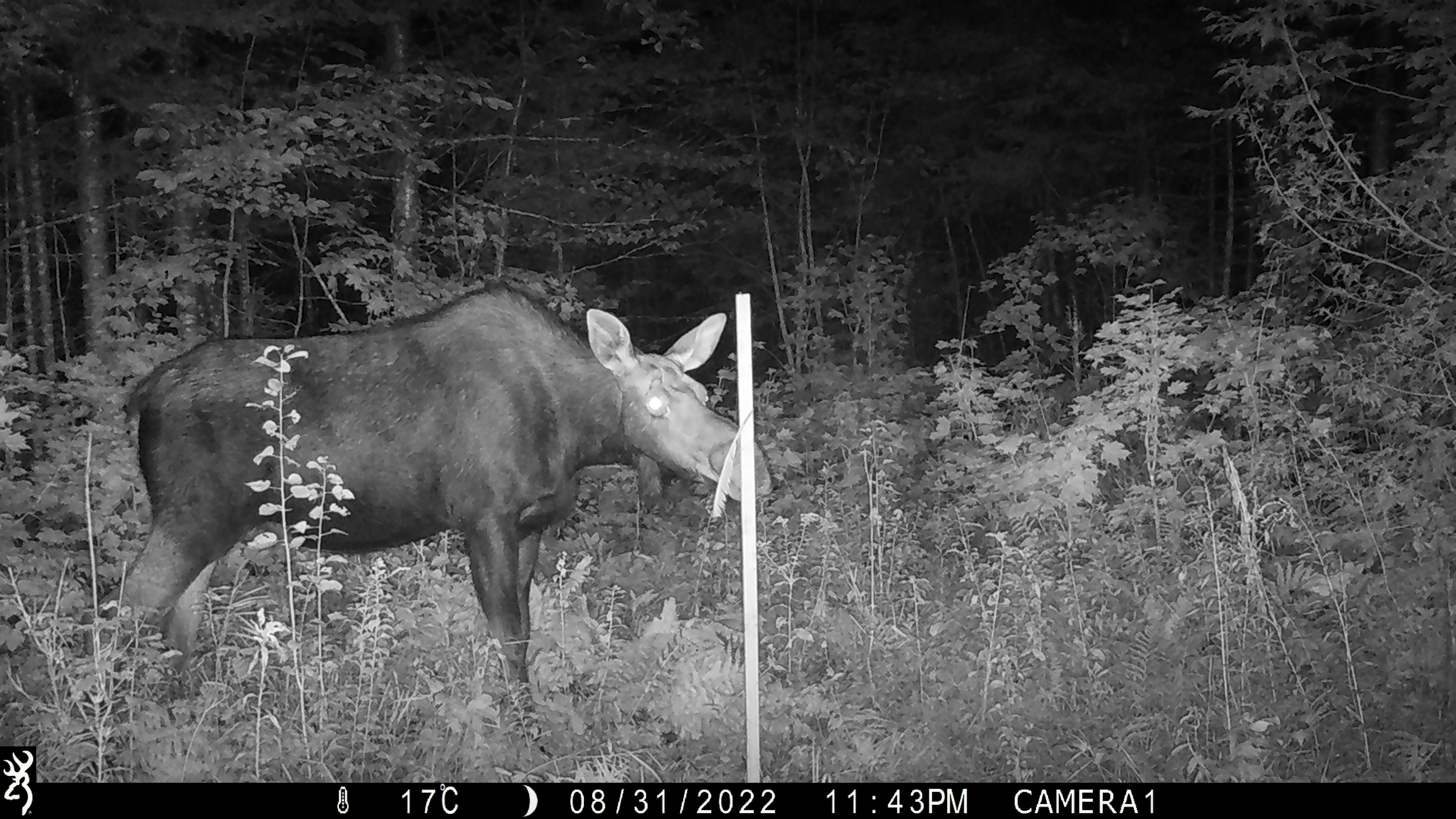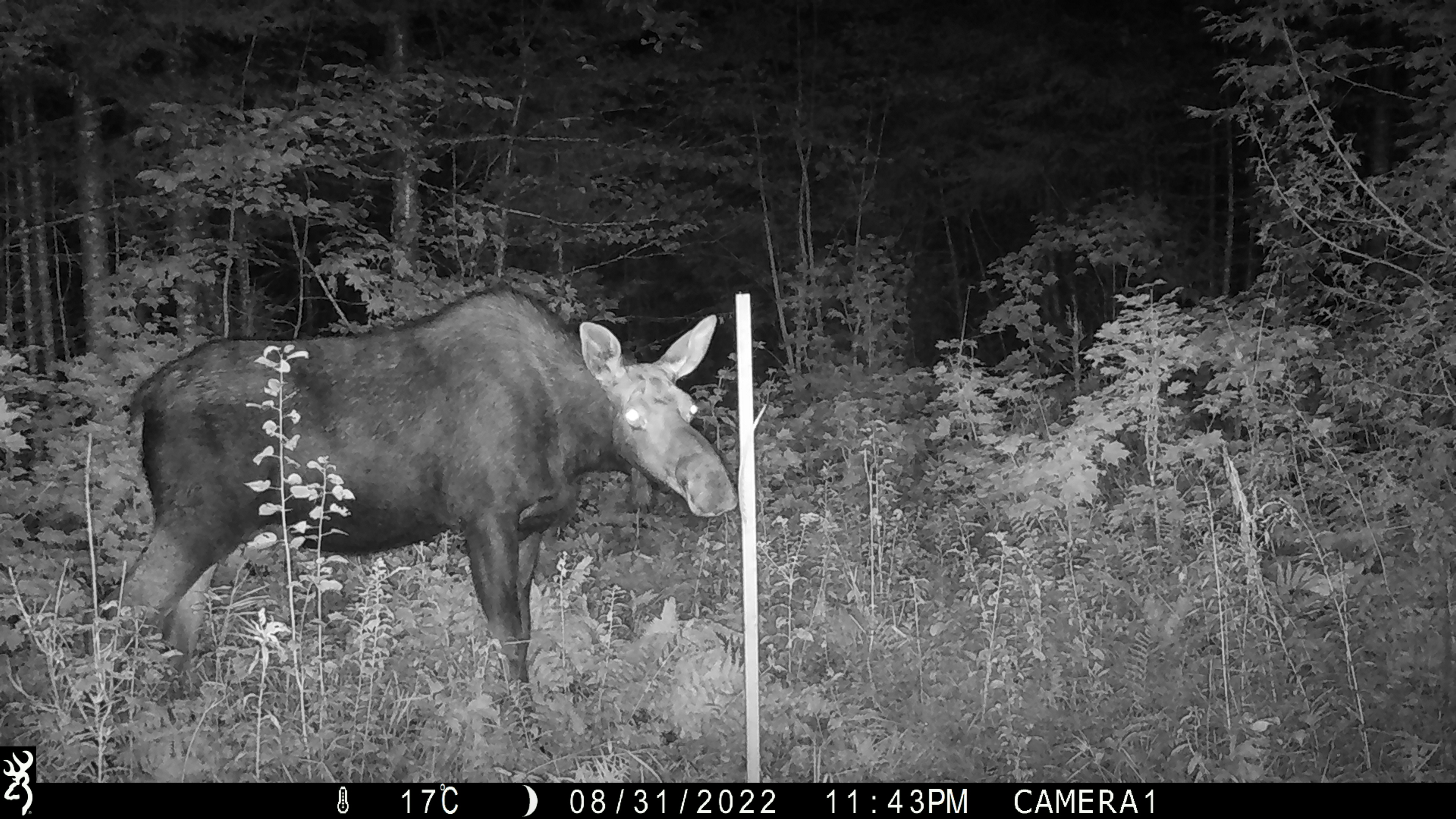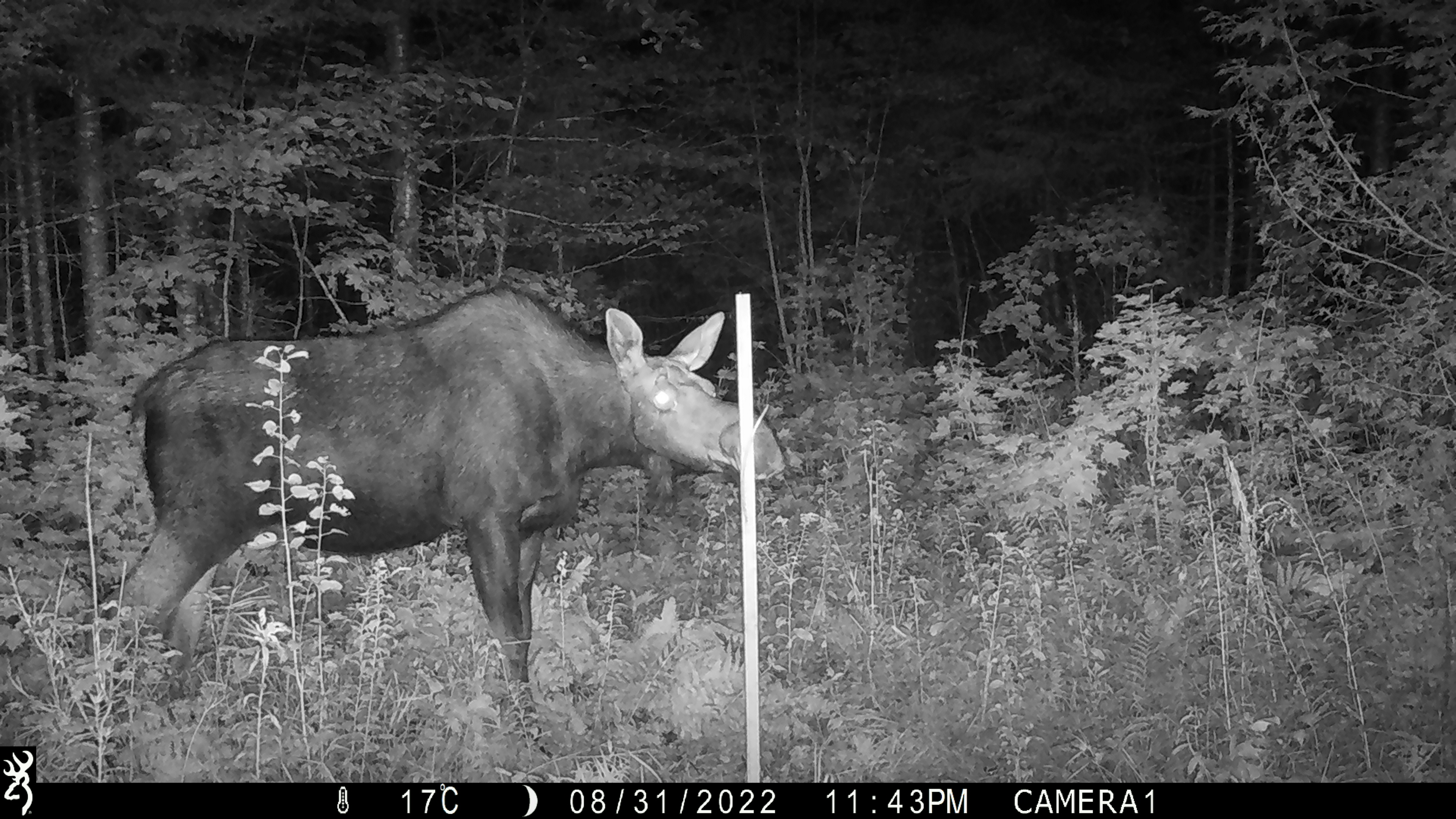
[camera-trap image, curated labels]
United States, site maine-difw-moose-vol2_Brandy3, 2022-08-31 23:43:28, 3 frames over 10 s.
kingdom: Animalia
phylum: Chordata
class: Mammalia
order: Artiodactyla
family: Cervidae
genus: Alces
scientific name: Alces alces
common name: moose